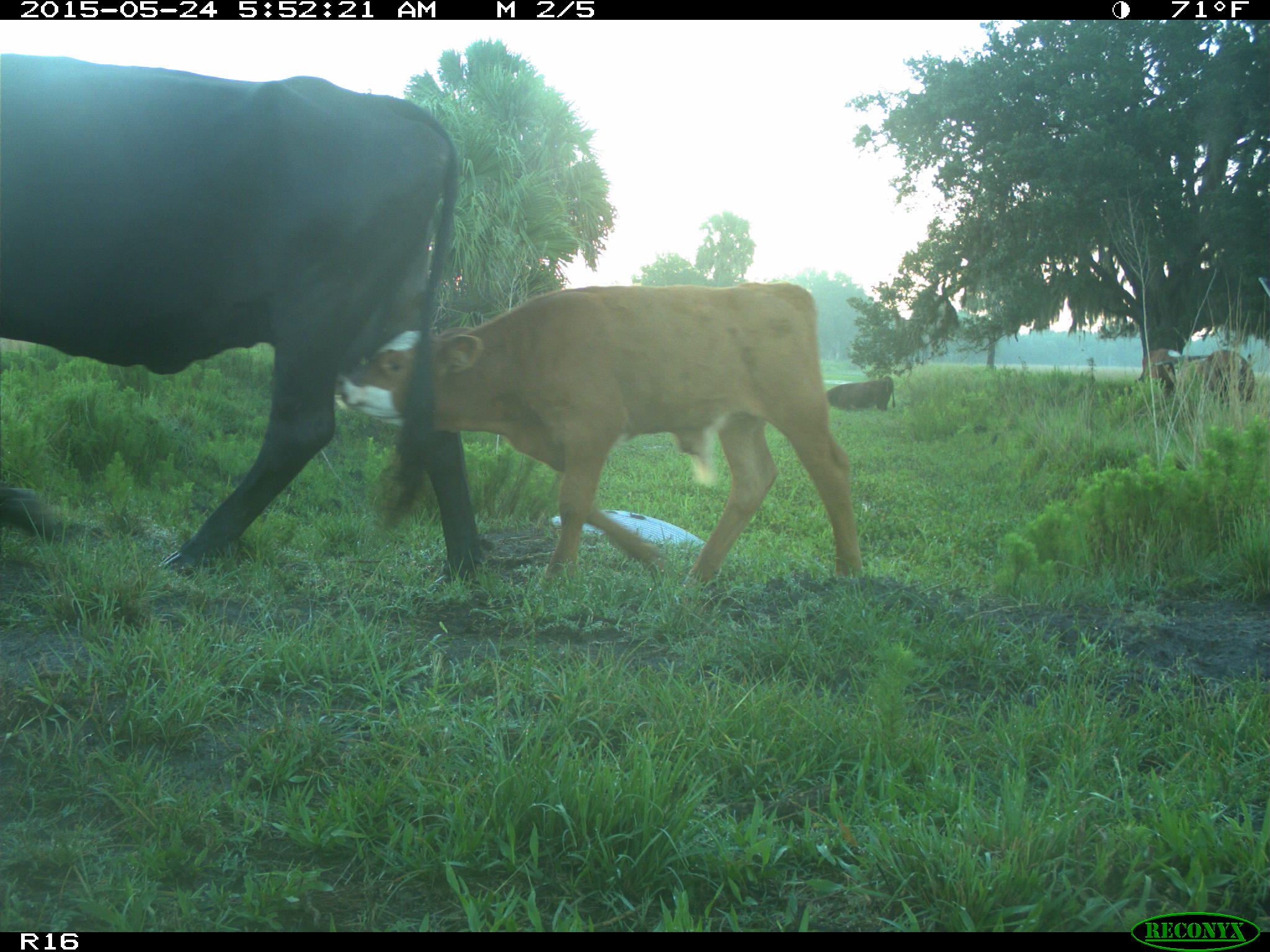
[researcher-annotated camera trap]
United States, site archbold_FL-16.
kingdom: Animalia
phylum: Chordata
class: Mammalia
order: Artiodactyla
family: Bovidae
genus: Bos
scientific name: Bos taurus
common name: domestic cow